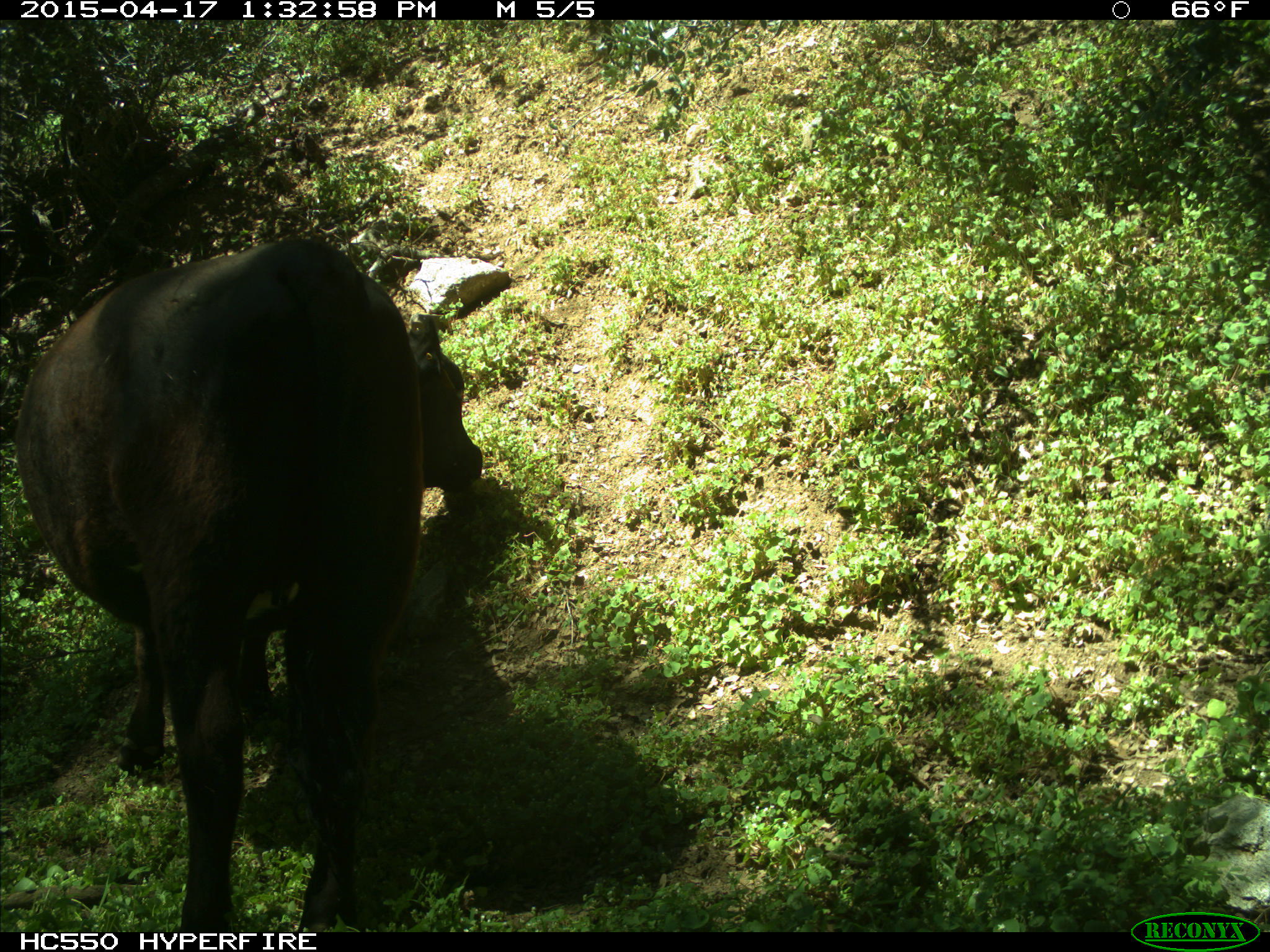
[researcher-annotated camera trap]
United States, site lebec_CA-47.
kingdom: Animalia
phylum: Chordata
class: Mammalia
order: Artiodactyla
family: Bovidae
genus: Bos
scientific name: Bos taurus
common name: domestic cow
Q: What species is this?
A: Bos taurus (domestic cow).